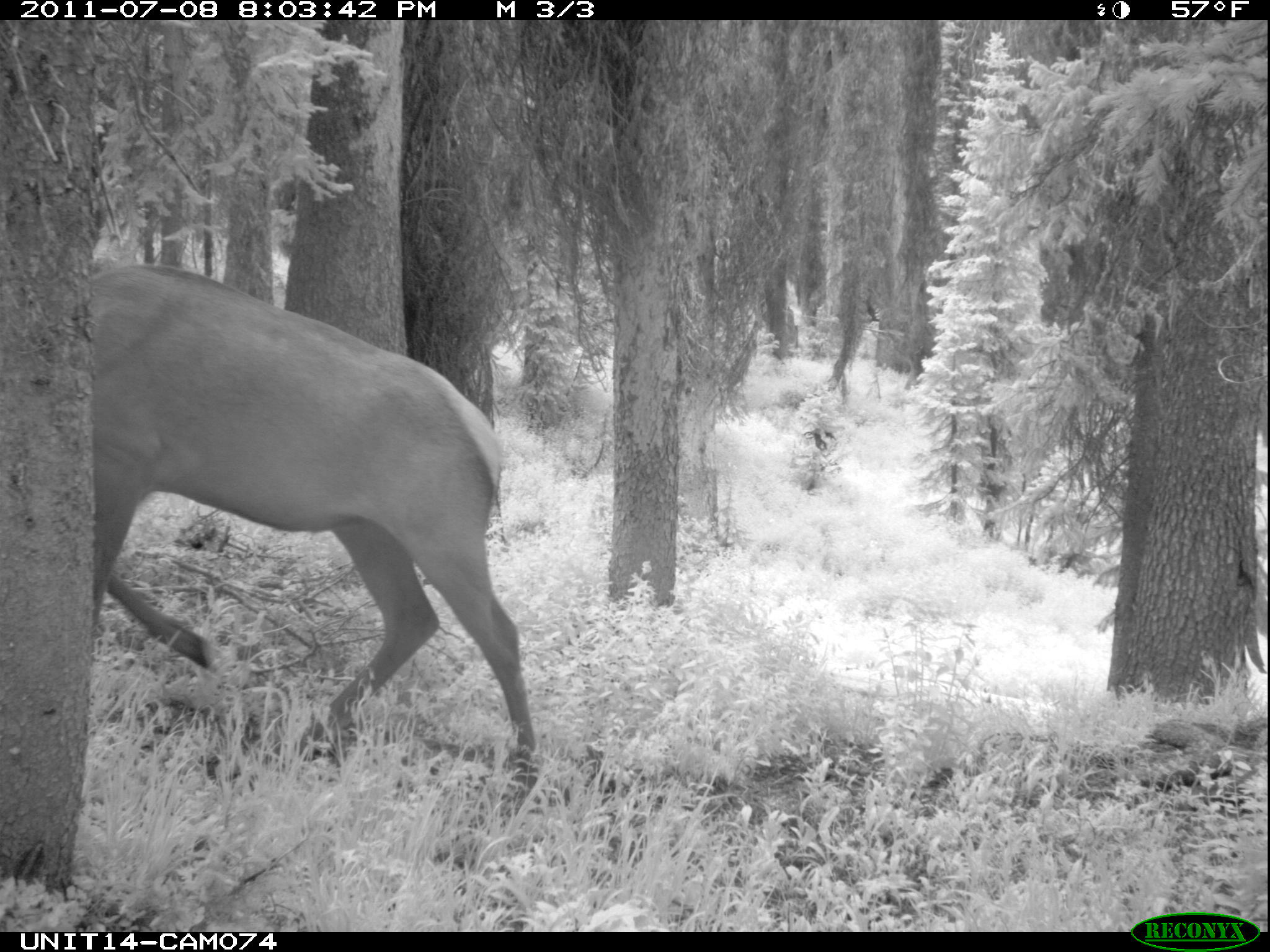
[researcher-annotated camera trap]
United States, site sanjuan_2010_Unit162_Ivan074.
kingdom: Animalia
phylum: Chordata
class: Mammalia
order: Artiodactyla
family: Cervidae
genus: Cervus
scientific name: Cervus elaphus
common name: red deer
Cervus elaphus (red deer).